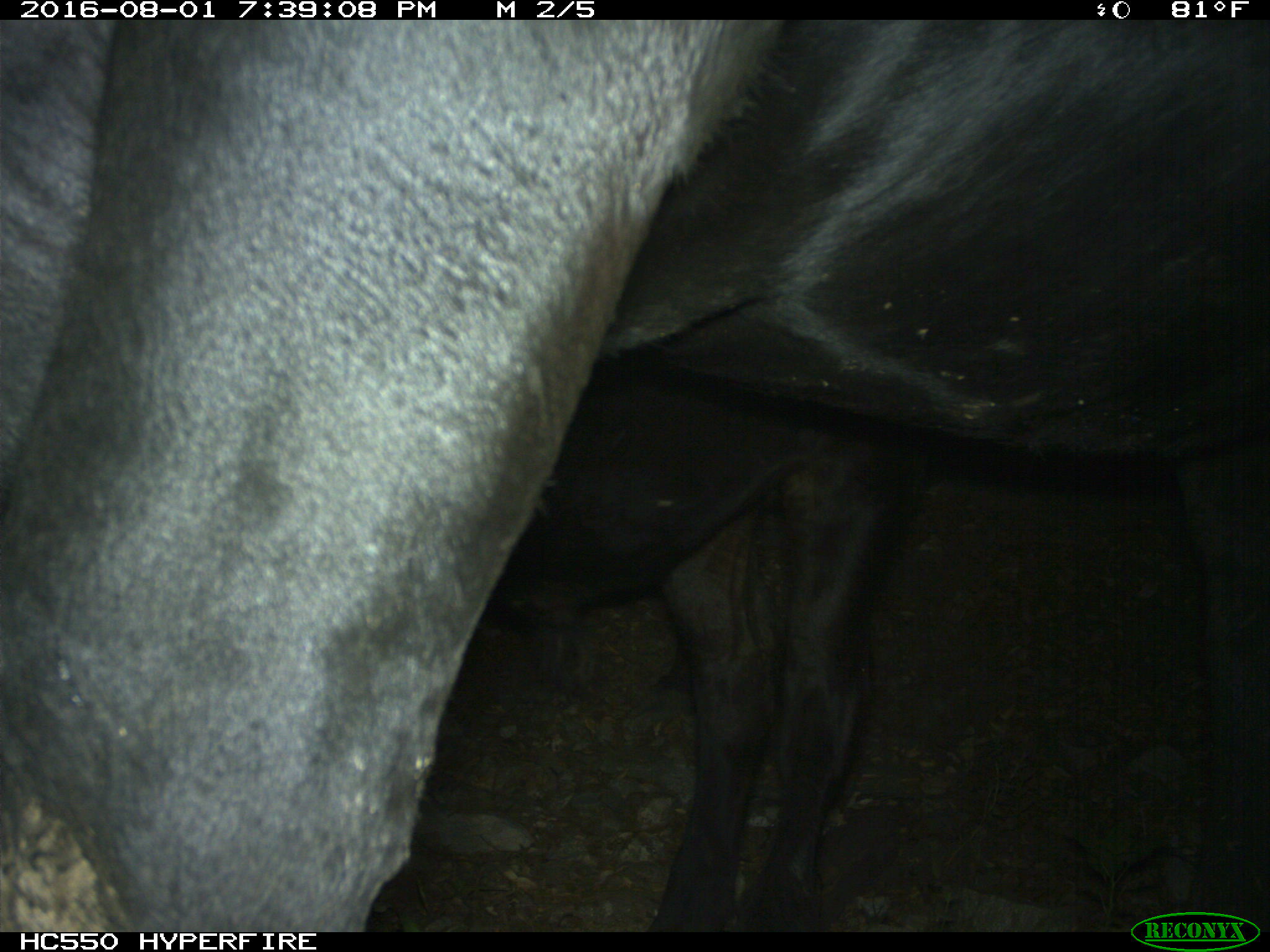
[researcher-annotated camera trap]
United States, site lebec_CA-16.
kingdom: Animalia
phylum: Chordata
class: Mammalia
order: Artiodactyla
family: Bovidae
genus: Bos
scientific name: Bos taurus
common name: domestic cow